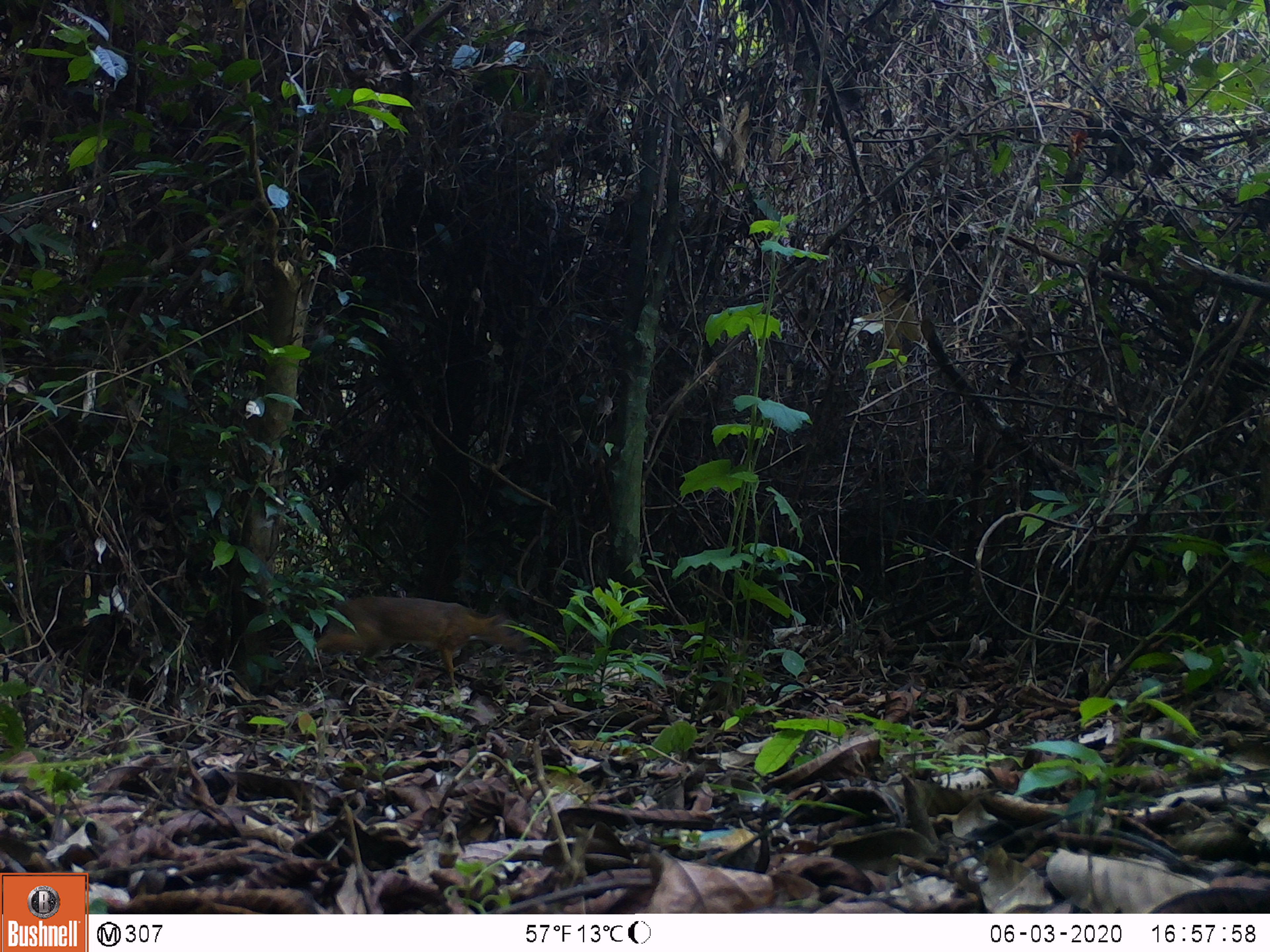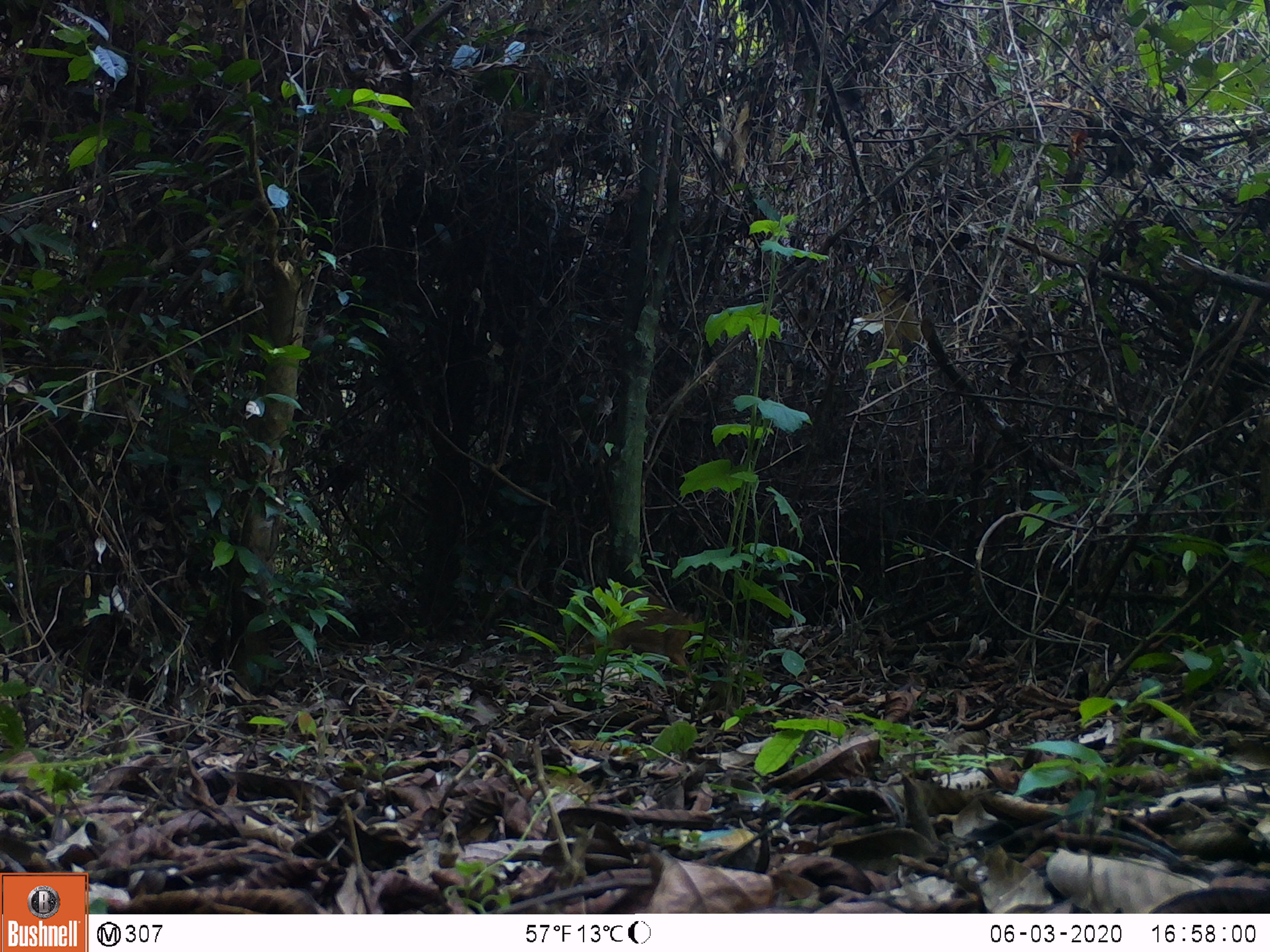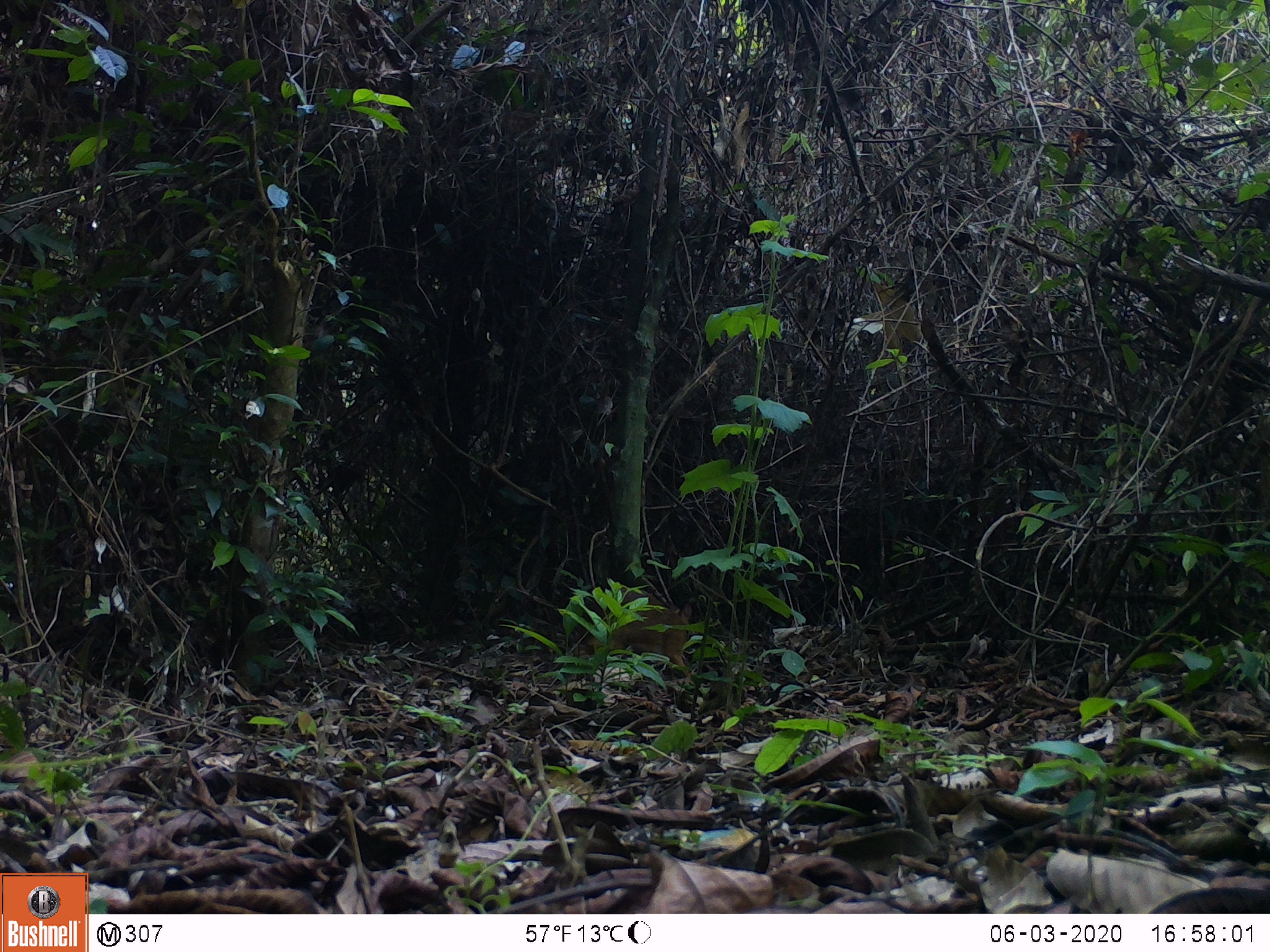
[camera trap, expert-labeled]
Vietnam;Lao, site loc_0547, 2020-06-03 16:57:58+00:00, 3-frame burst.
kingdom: Animalia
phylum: Chordata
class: Mammalia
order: Artiodactyla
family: Tragulidae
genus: Moschiola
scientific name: Moschiola meminna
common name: chevrotain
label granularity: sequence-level